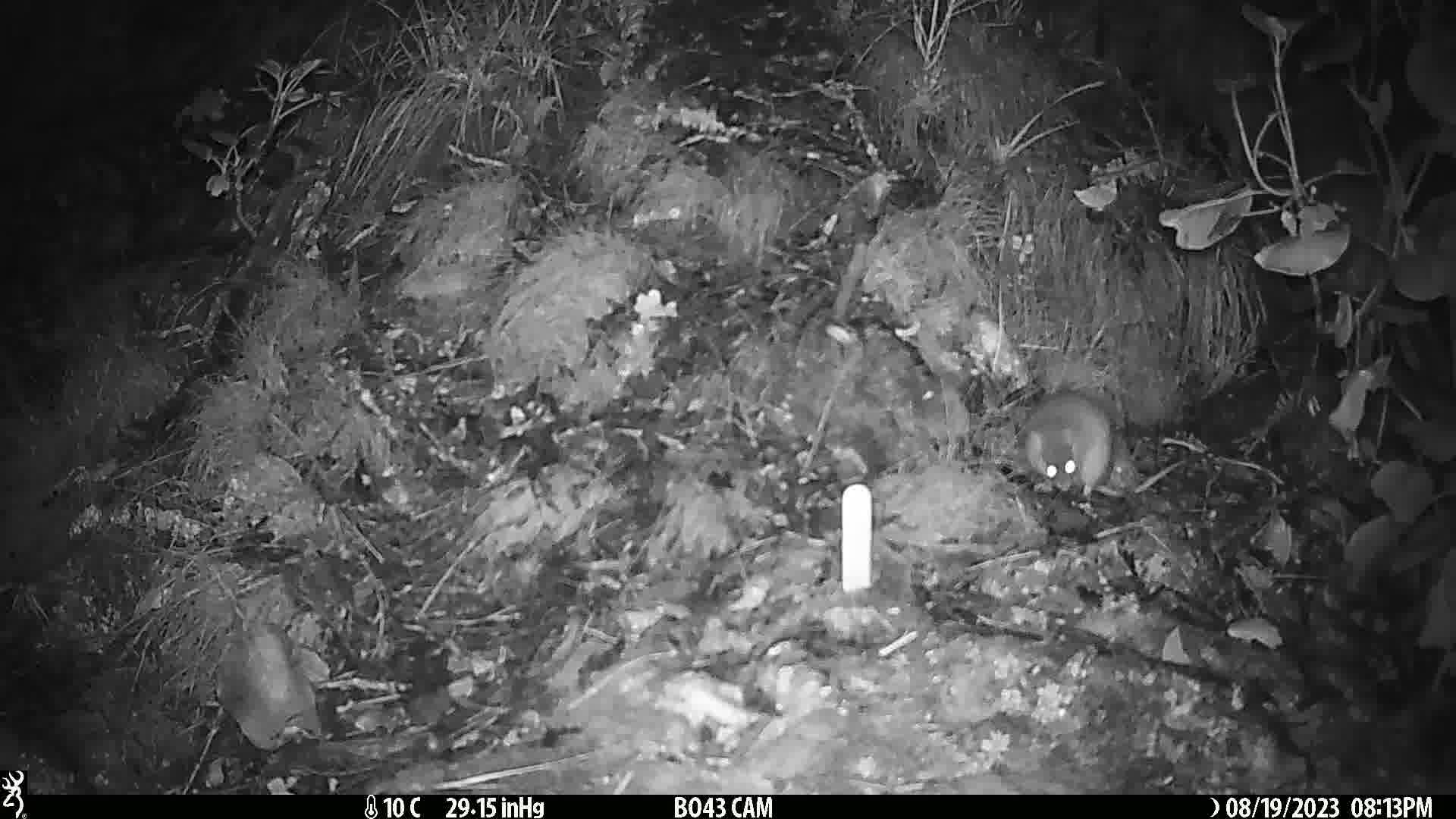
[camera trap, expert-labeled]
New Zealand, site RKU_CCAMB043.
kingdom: Animalia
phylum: Chordata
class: Mammalia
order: Rodentia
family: Muridae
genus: Rattus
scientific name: Rattus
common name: rat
Rat (Rattus).